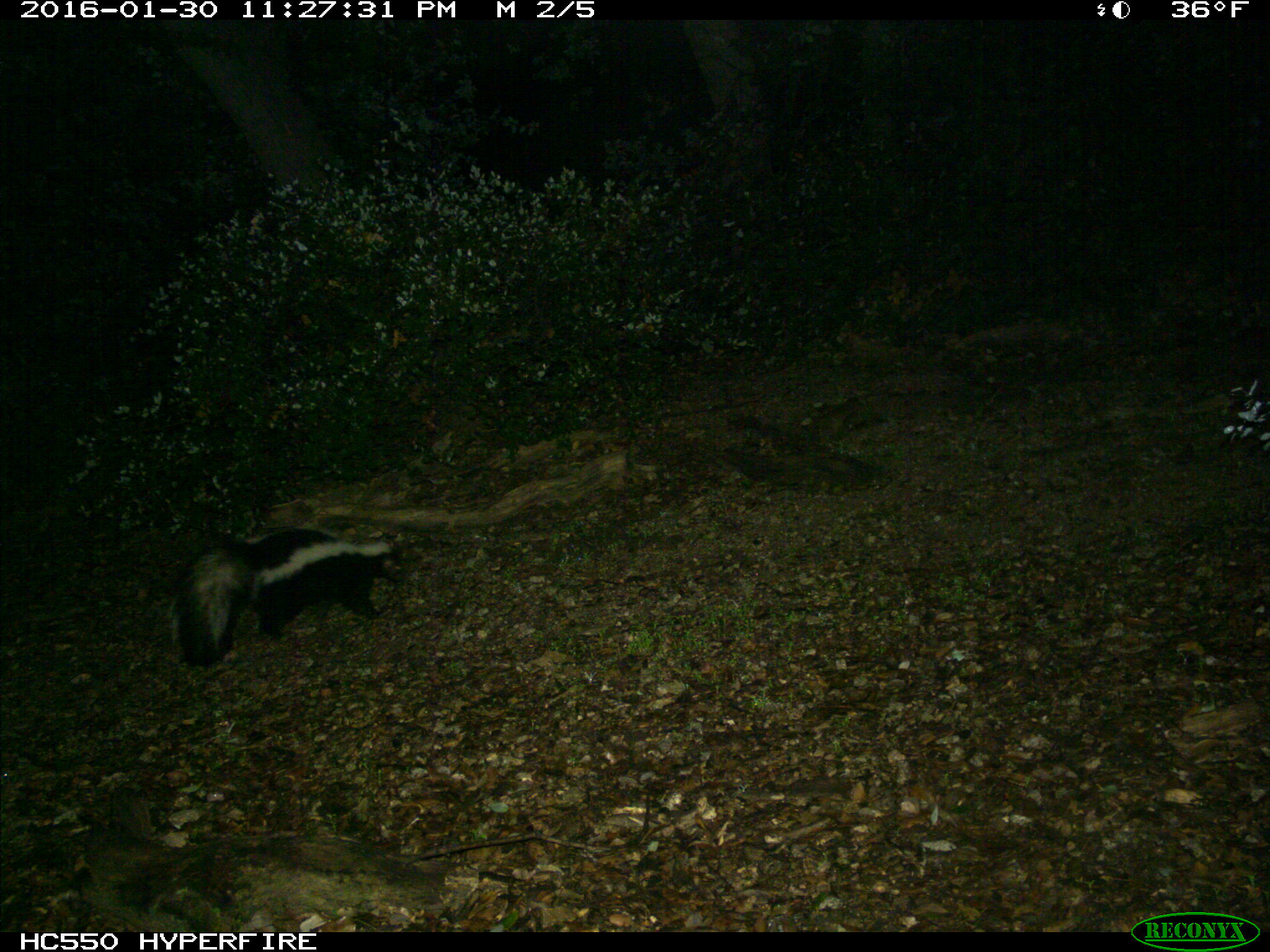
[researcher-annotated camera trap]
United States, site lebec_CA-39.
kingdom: Animalia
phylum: Chordata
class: Mammalia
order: Carnivora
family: Mephitidae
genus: Mephitis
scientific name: Mephitis mephitis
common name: striped skunk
Mephitis mephitis (striped skunk).